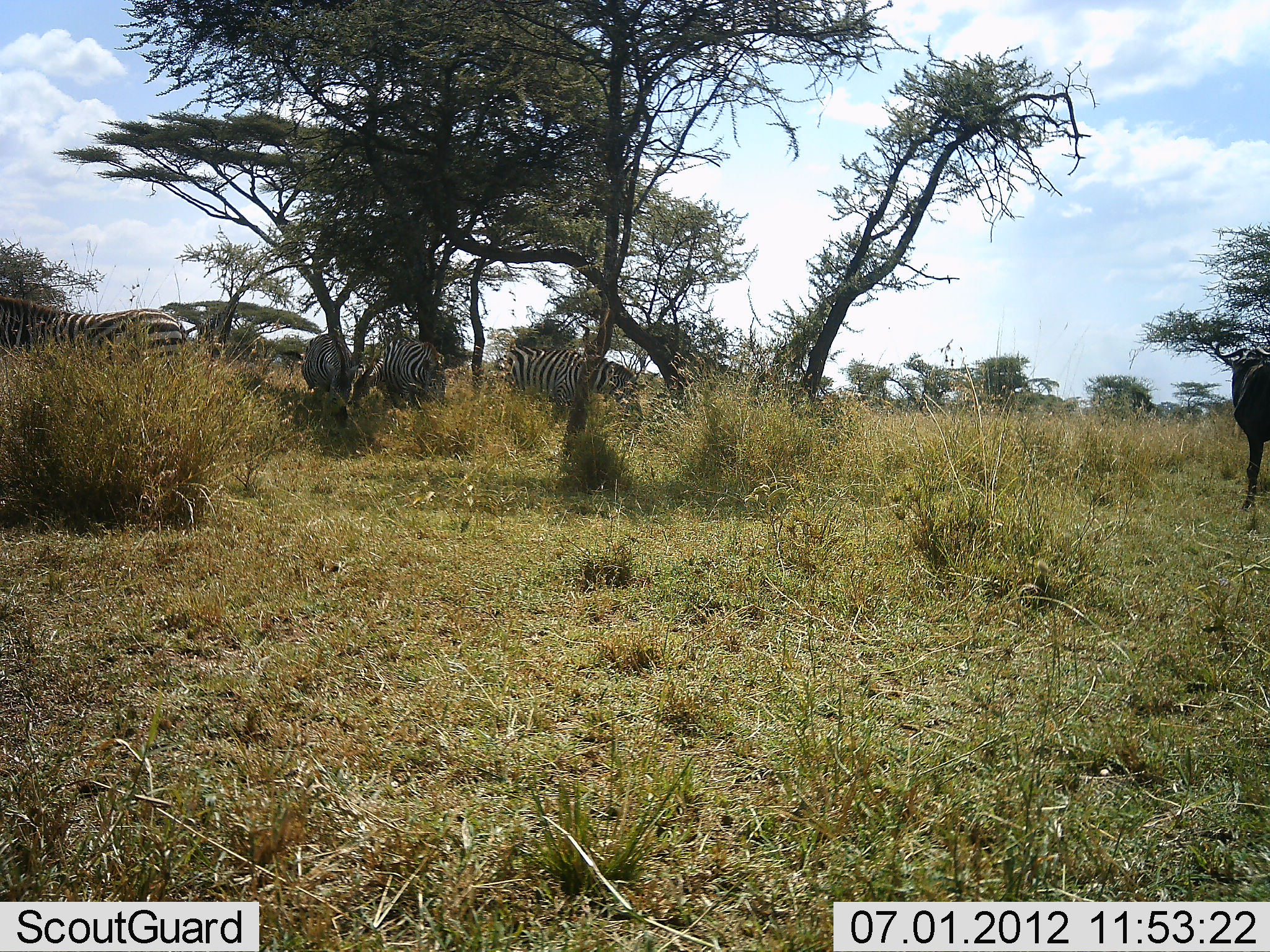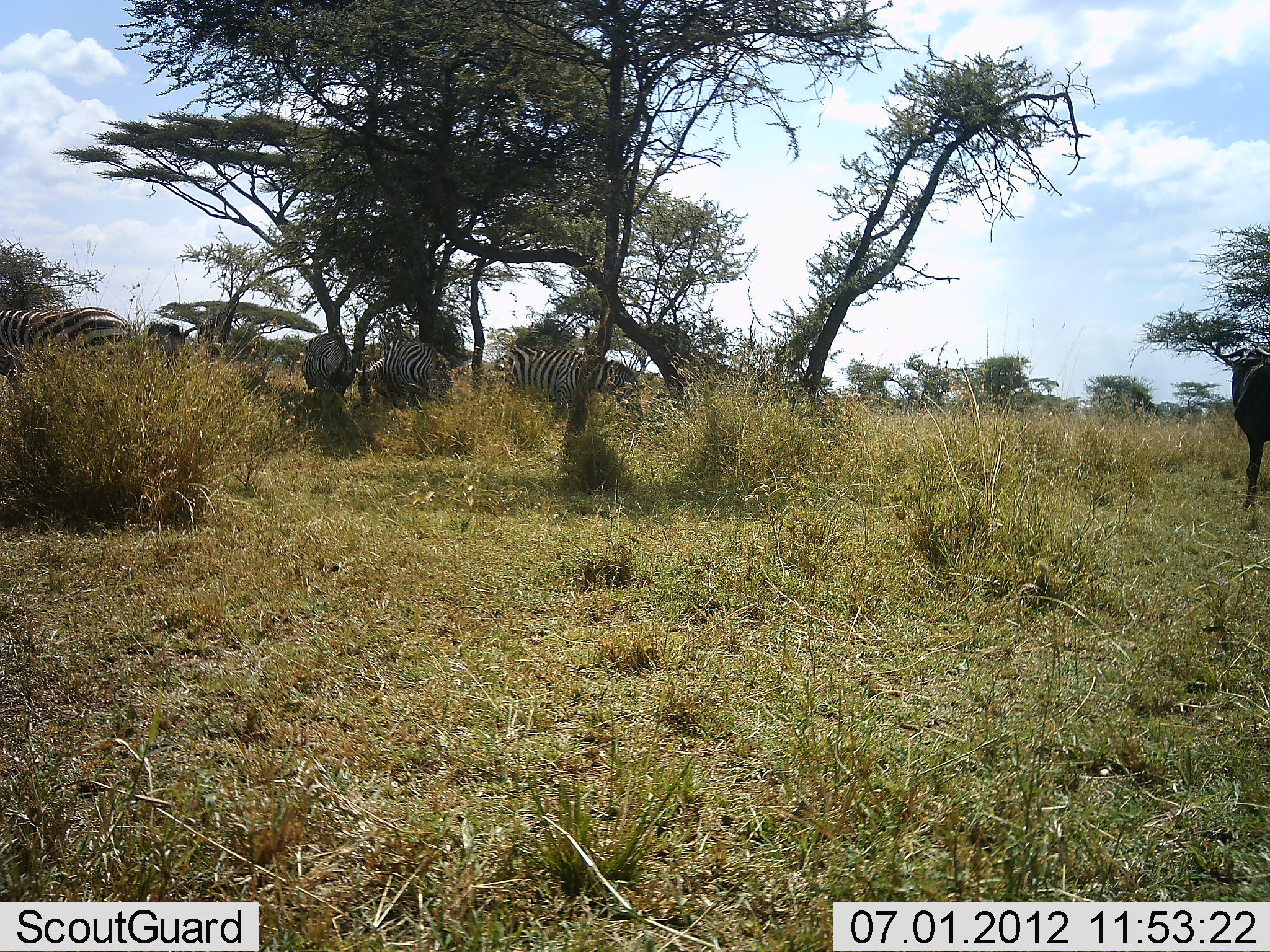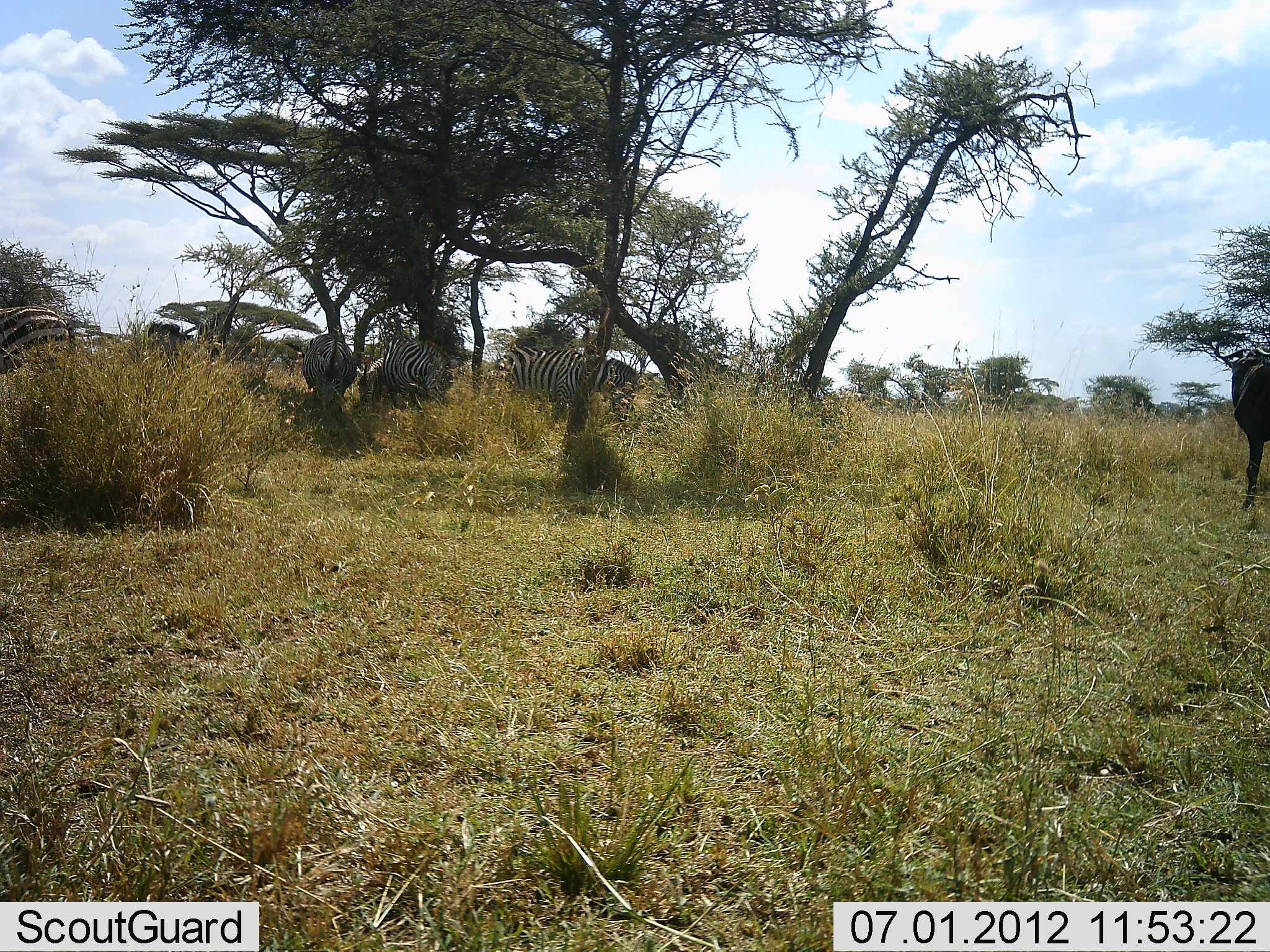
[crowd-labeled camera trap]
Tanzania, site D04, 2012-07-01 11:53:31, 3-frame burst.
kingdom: Animalia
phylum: Chordata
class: Mammalia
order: Artiodactyla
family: Bovidae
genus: Connochaetes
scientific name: Connochaetes taurinus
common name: blue wildebeest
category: wildebeest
Wildebeest (blue wildebeest) (Connochaetes taurinus), count 1. Behavior (volunteer vote fractions): standing 90%, resting 0%, moving 10%, interacting 0%. Young present (vote fraction): 0%. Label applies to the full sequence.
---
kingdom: Animalia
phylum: Chordata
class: Mammalia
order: Perissodactyla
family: Equidae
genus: Equus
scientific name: Equus quagga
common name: plains zebra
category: zebra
Zebra (plains zebra) (Equus quagga), count 5. Behavior (volunteer vote fractions): standing 38%, resting 0%, moving 23%, interacting 0%. Young present (vote fraction): 0%. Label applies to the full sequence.